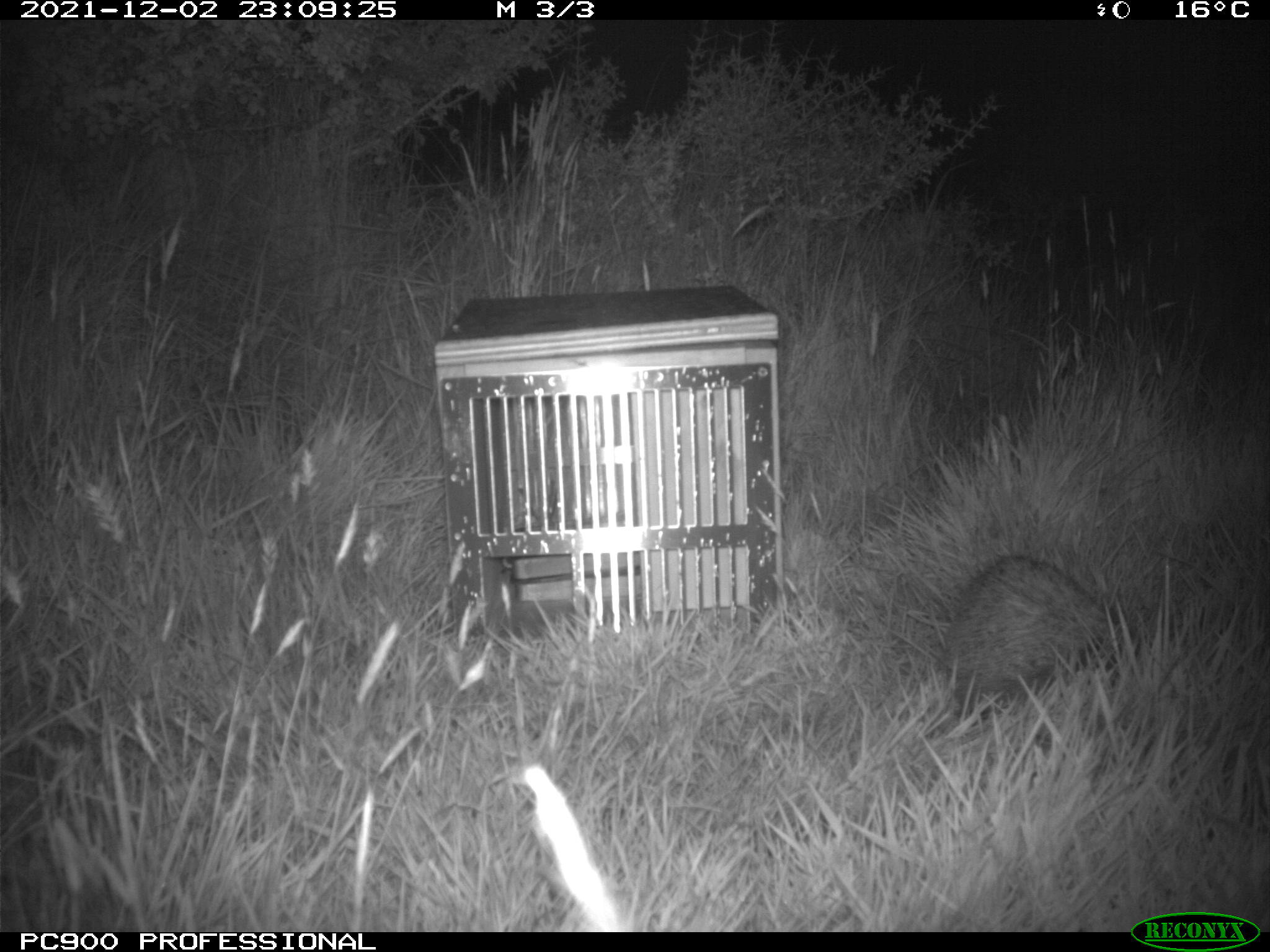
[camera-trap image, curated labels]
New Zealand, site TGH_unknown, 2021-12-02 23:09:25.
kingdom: Animalia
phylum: Chordata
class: Mammalia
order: Eulipotyphla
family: Erinaceidae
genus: Erinaceus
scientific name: Erinaceus europaeus europaeus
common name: european hedgehog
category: hedgehog